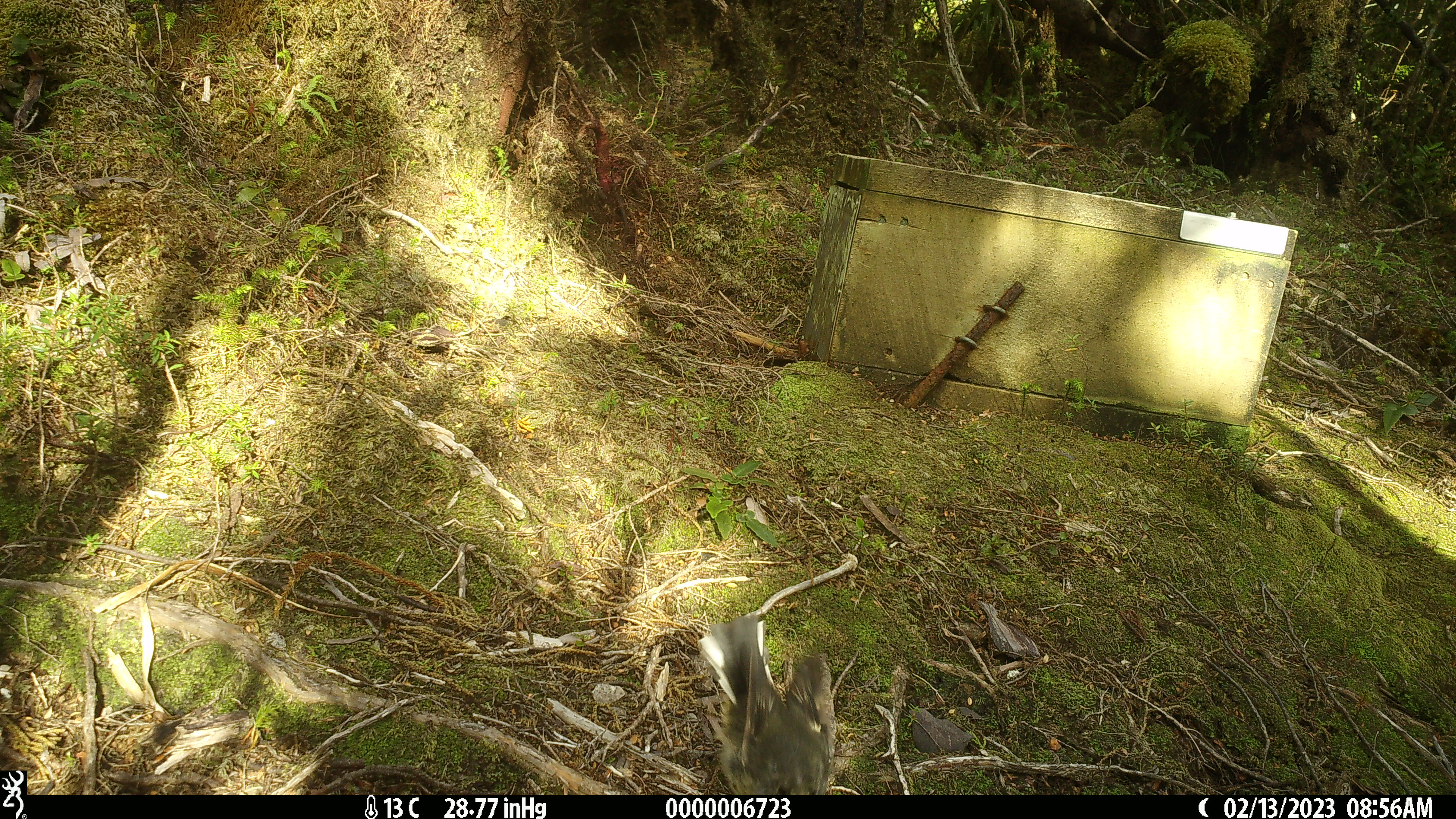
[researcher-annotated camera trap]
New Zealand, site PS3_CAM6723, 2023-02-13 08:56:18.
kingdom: Animalia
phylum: Chordata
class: Aves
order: Passeriformes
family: Petroicidae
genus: Petroica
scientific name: Petroica macrocephala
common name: tomtit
Tomtit (Petroica macrocephala).